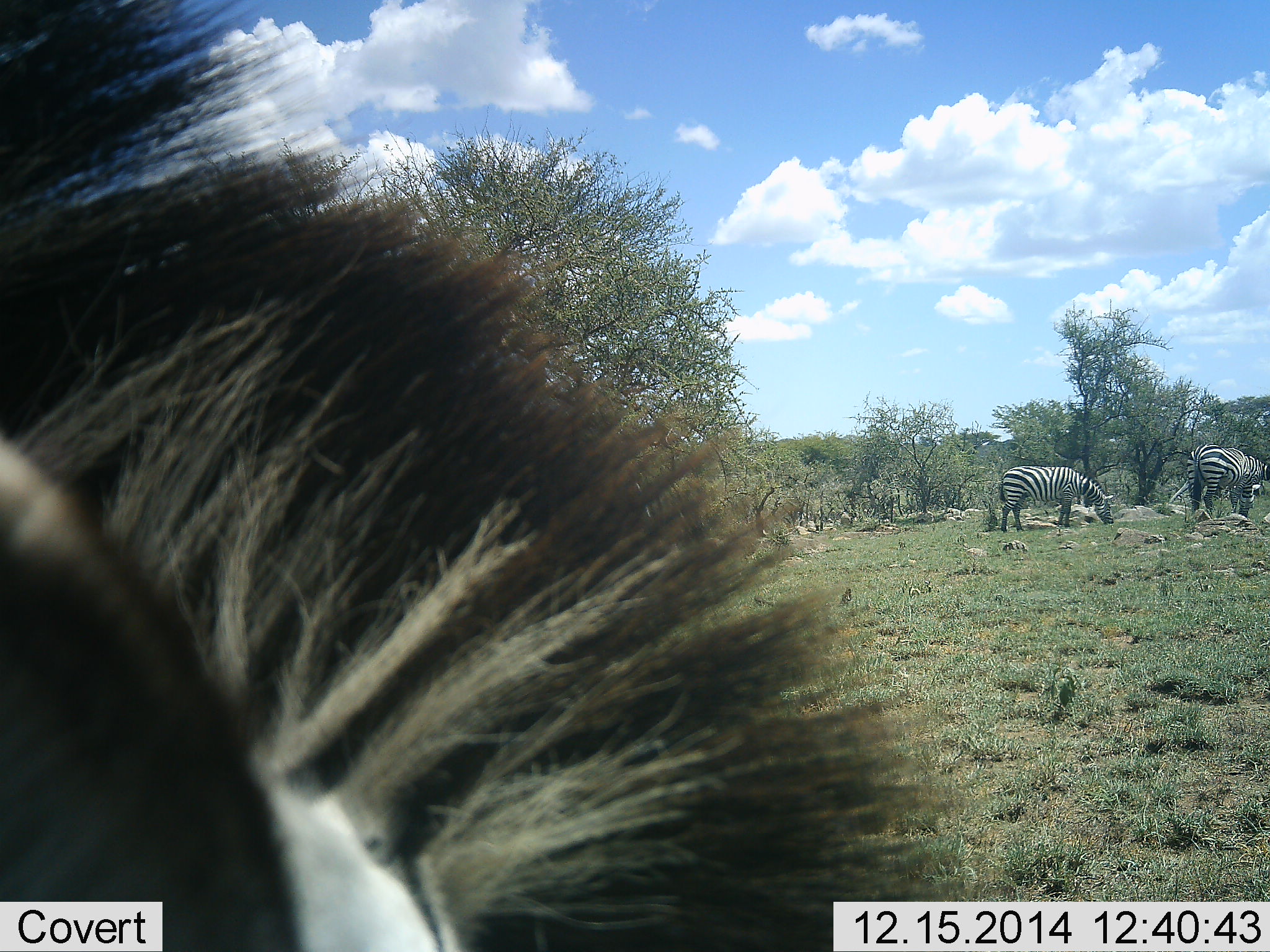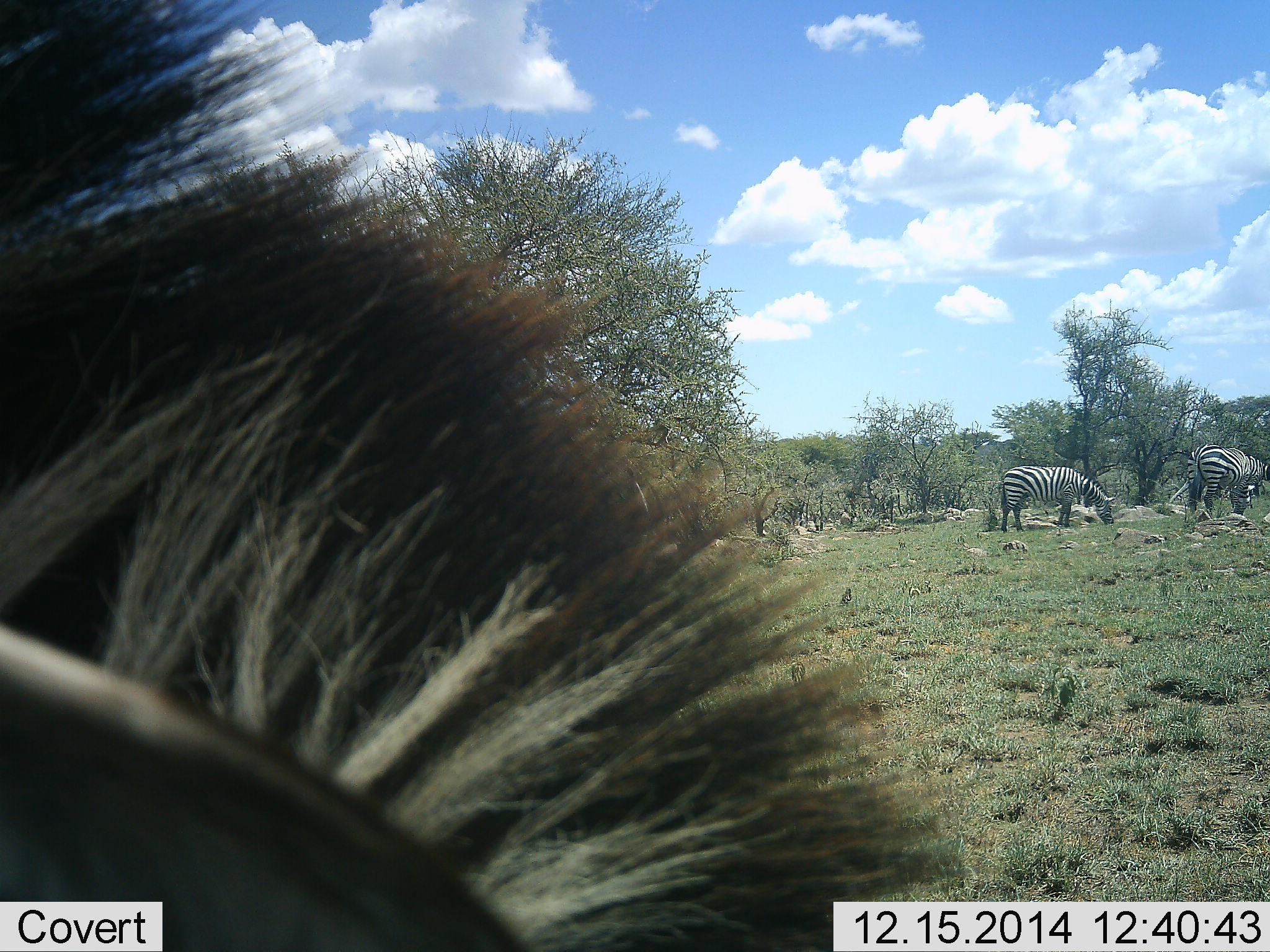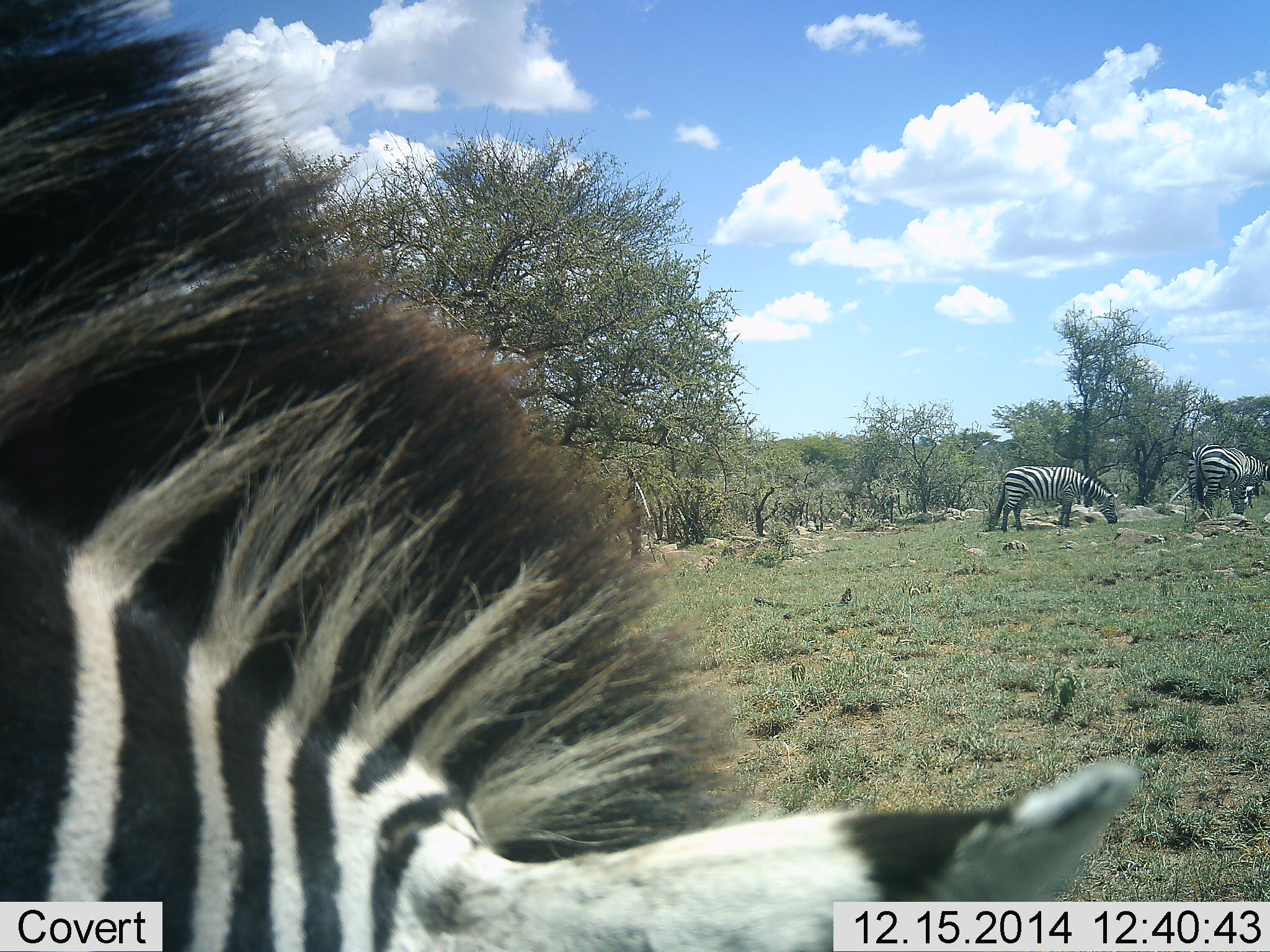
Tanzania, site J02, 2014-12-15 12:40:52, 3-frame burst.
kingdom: Animalia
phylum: Chordata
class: Mammalia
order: Perissodactyla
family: Equidae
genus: Equus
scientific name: Equus quagga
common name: plains zebra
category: zebra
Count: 3.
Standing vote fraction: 40%.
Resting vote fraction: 0%.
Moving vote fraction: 0%.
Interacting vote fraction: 0%.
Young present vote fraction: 0%.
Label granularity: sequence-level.